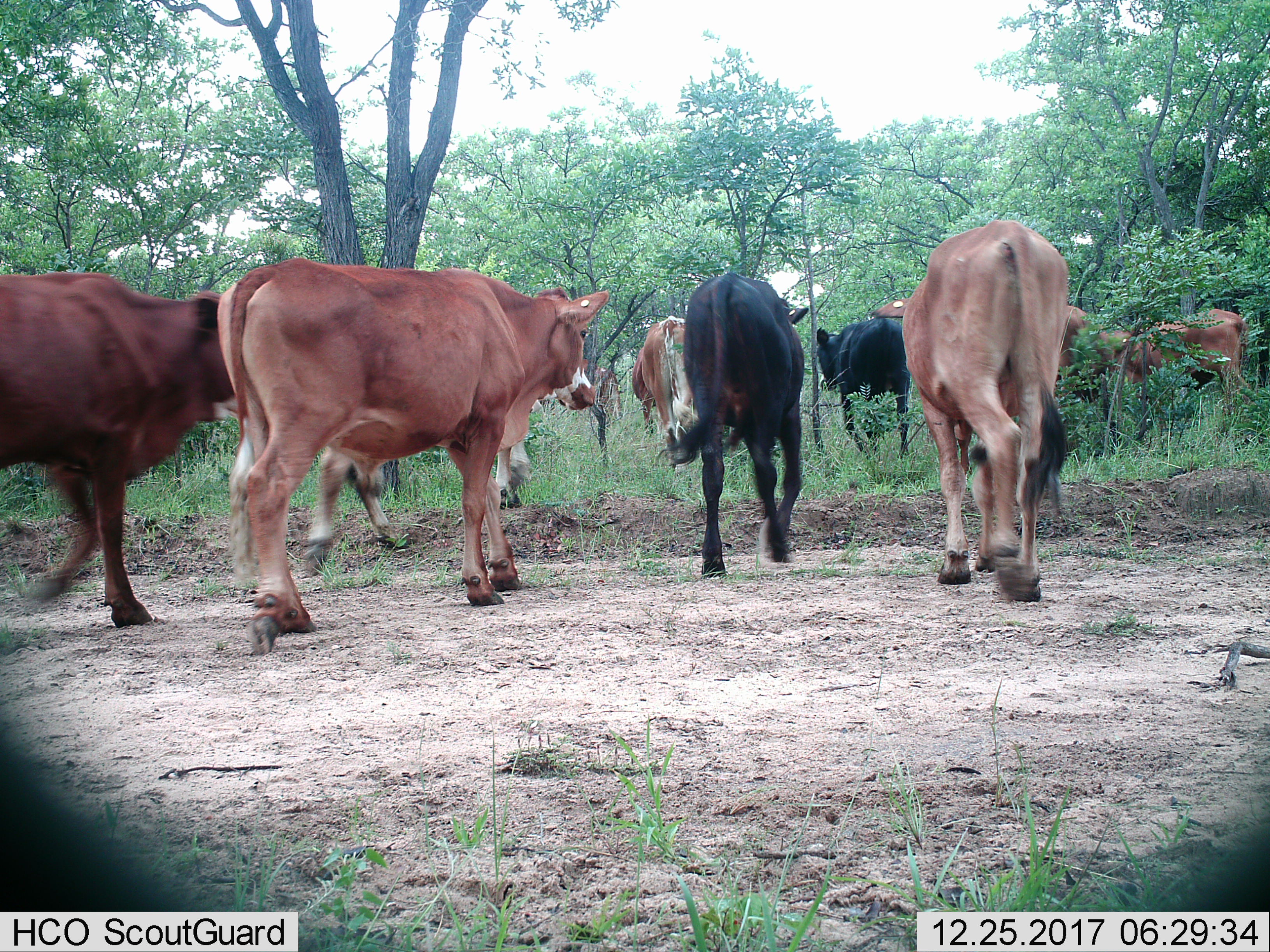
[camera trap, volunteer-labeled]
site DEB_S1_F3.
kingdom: Animalia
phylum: Chordata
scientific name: Vertebrata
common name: domestic animal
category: domesticanimal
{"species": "domesticanimal (domestic animal) (Vertebrata)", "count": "10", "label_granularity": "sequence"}